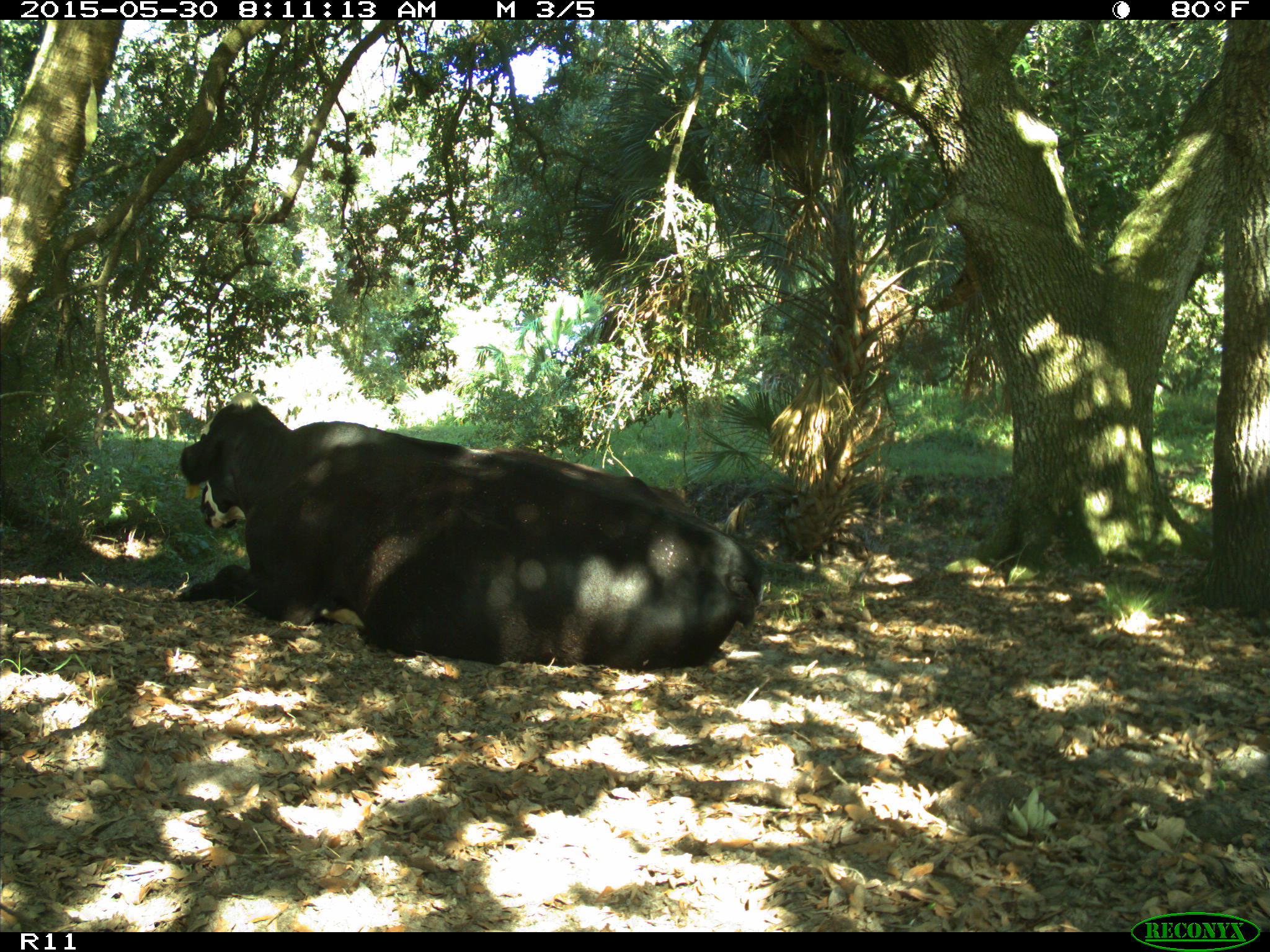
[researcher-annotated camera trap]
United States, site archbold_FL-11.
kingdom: Animalia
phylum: Chordata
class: Mammalia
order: Artiodactyla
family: Bovidae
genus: Bos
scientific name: Bos taurus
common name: domestic cow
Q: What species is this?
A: Bos taurus (domestic cow).